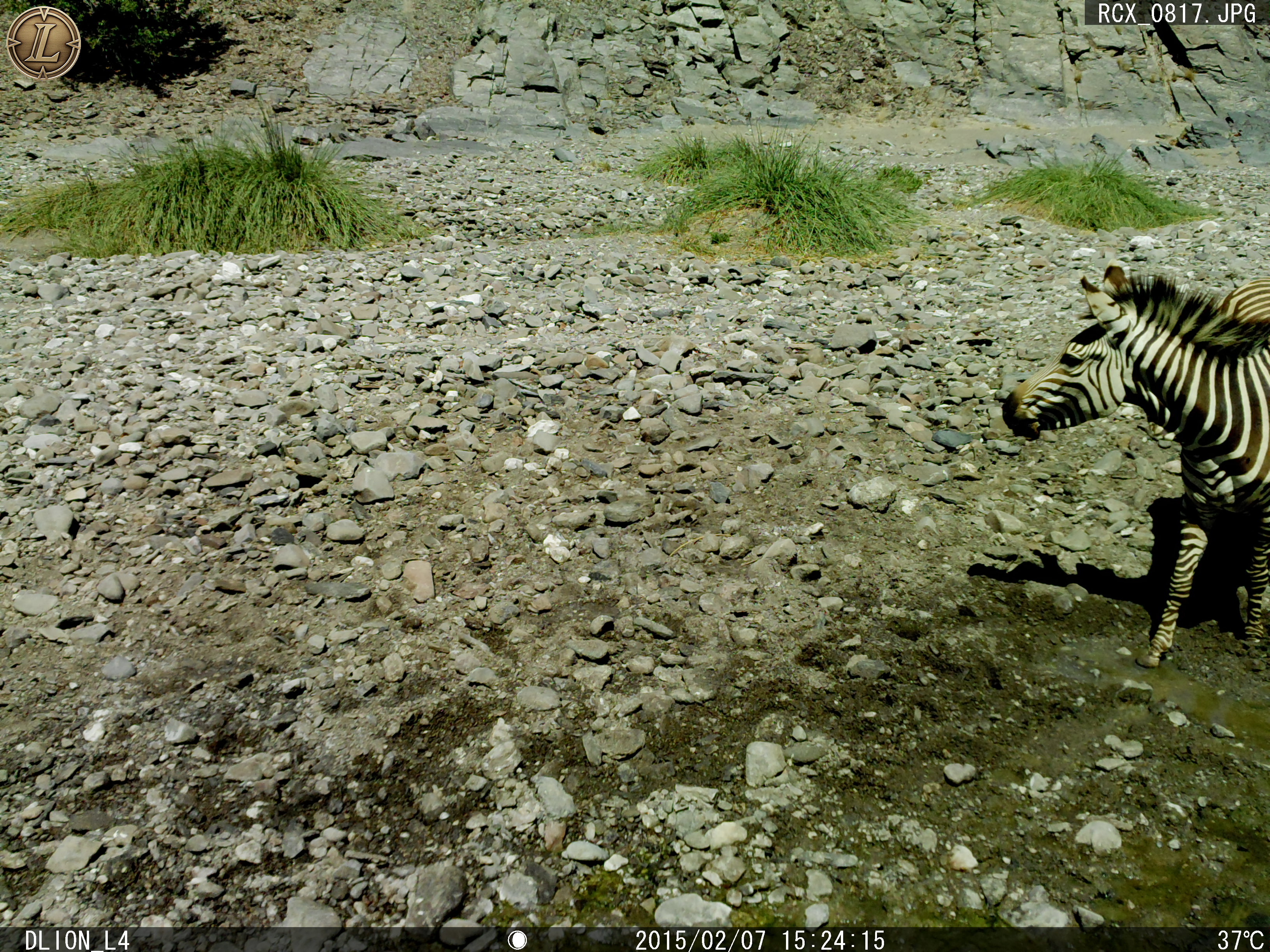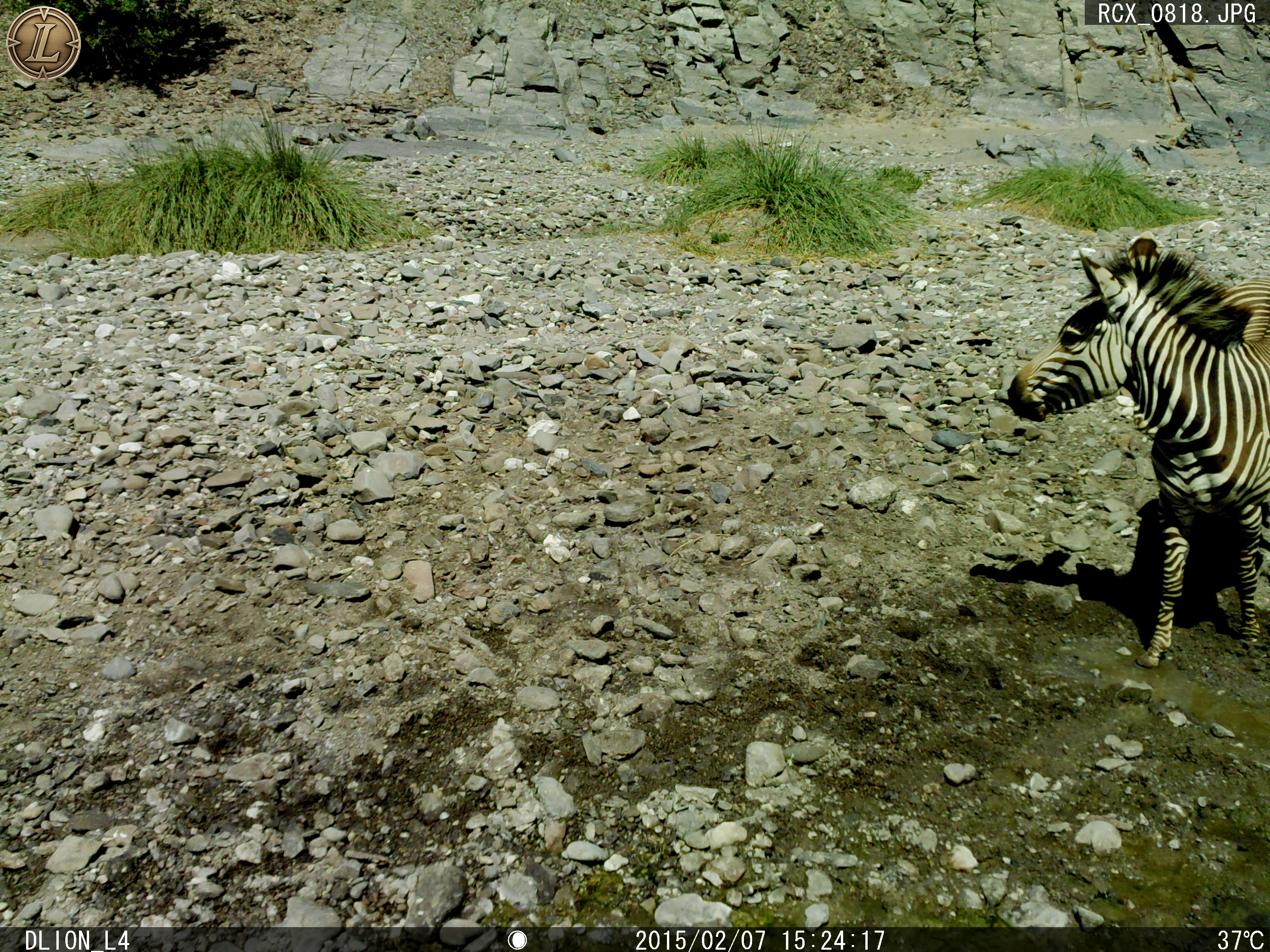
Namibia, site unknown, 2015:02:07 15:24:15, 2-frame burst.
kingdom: Animalia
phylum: Chordata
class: Mammalia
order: Perissodactyla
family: Equidae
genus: Equus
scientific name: Equus zebra hartmannae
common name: hartmann's mountain zebra